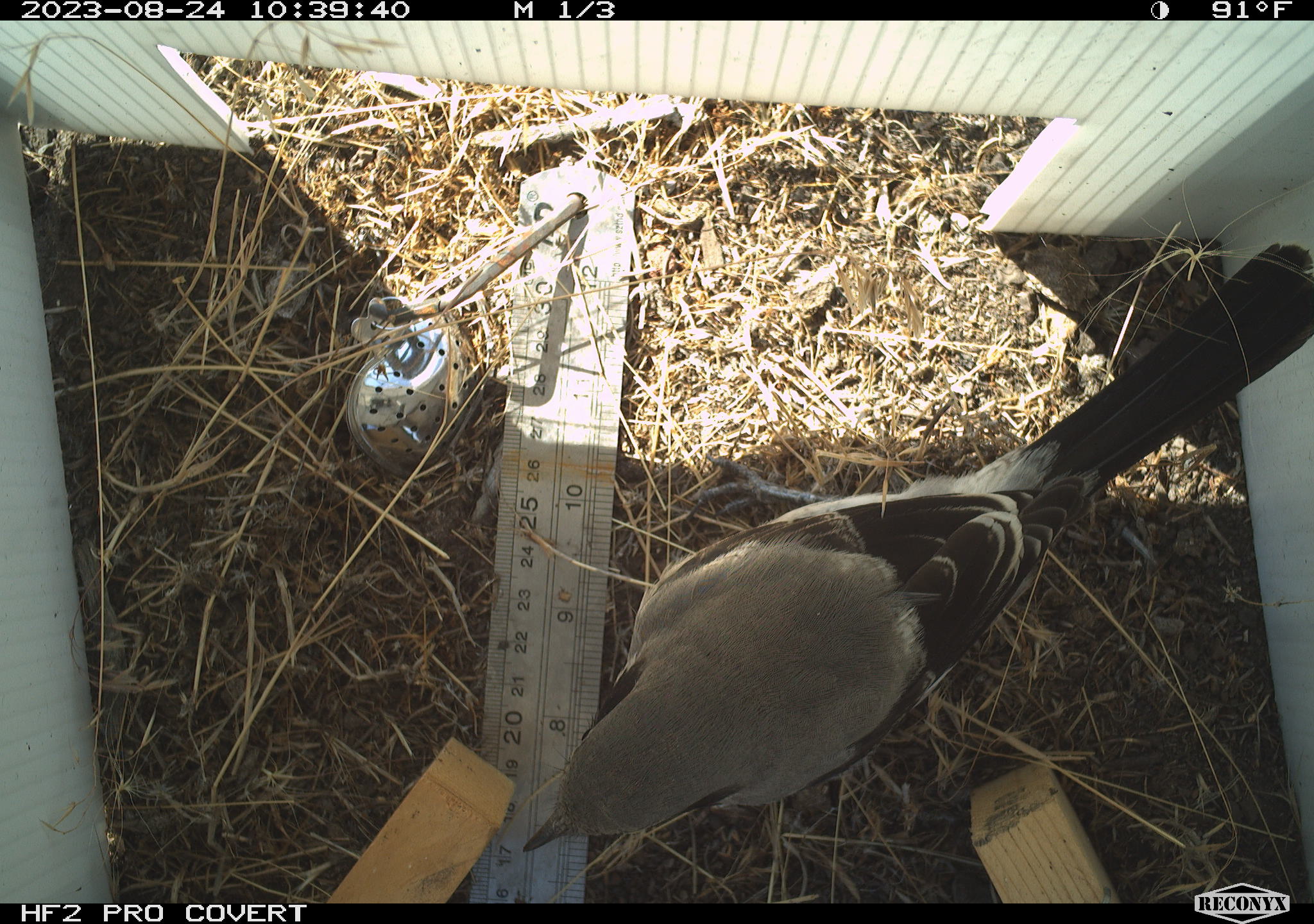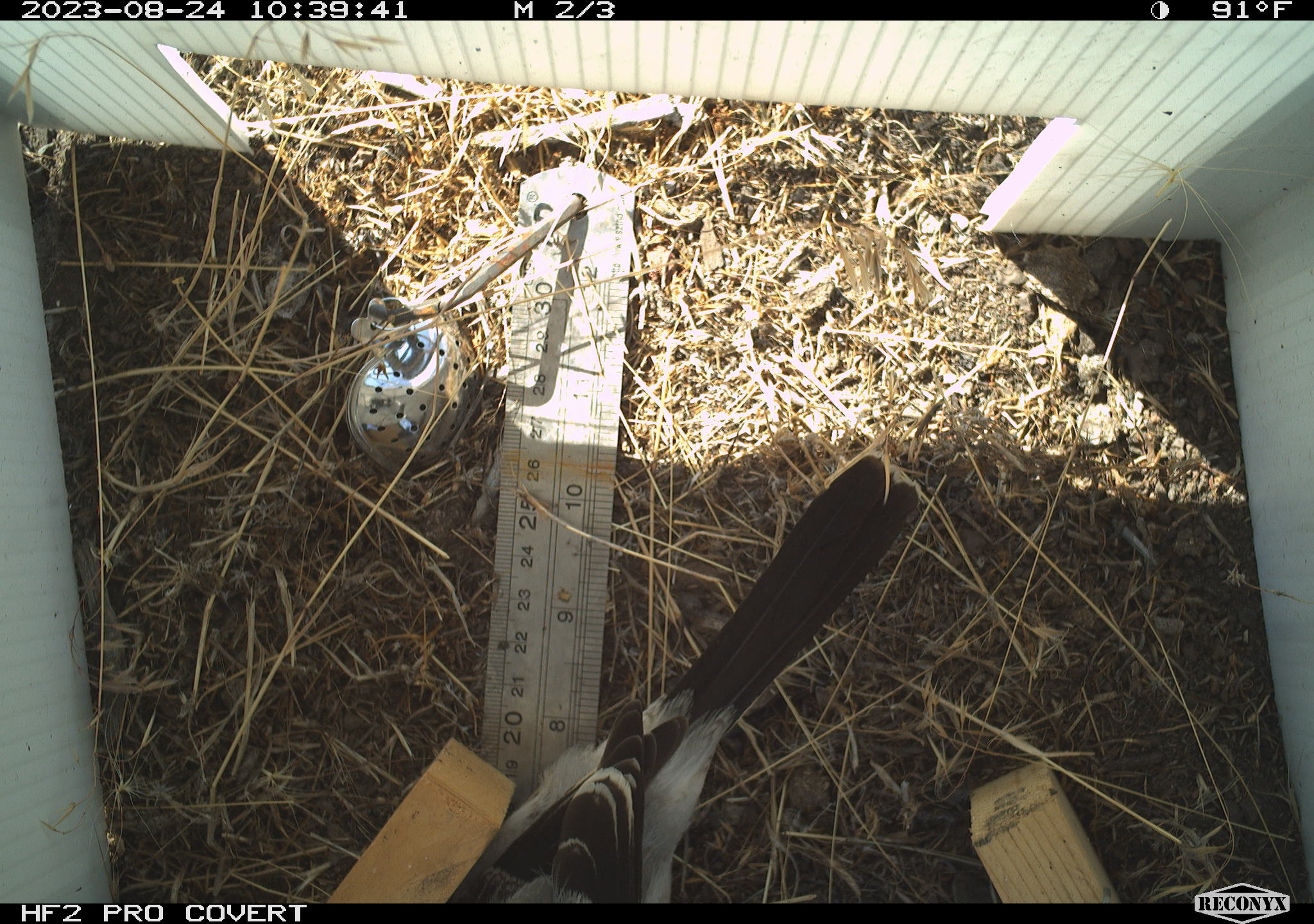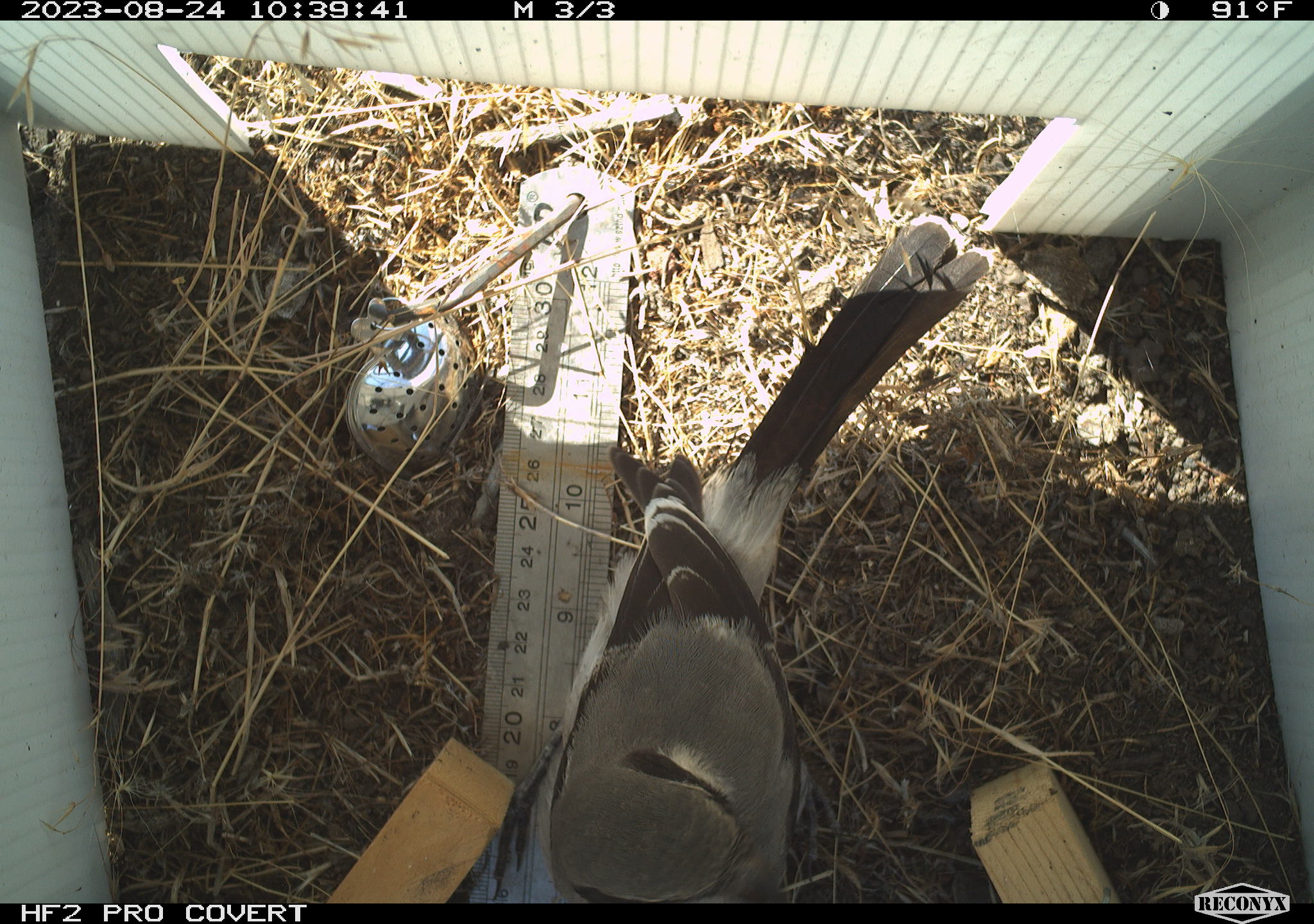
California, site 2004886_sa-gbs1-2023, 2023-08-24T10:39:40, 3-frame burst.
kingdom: Animalia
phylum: Chordata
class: Aves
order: Passeriformes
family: Laniidae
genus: Lanius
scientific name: Lanius ludovicianus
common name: loggerhead shrike